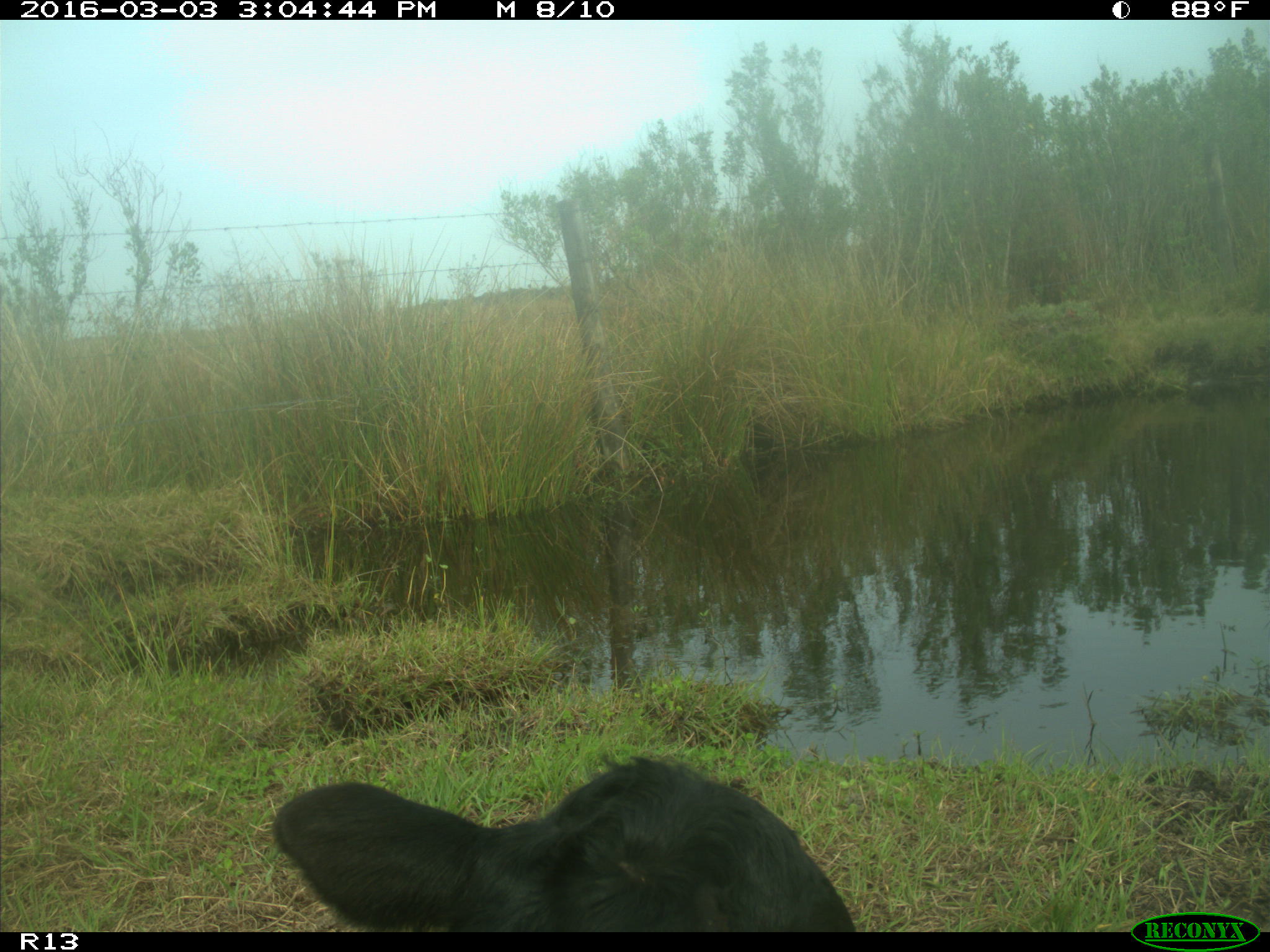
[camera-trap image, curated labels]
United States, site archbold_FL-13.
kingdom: Animalia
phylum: Chordata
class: Mammalia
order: Artiodactyla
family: Bovidae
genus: Bos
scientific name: Bos taurus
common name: domestic cow